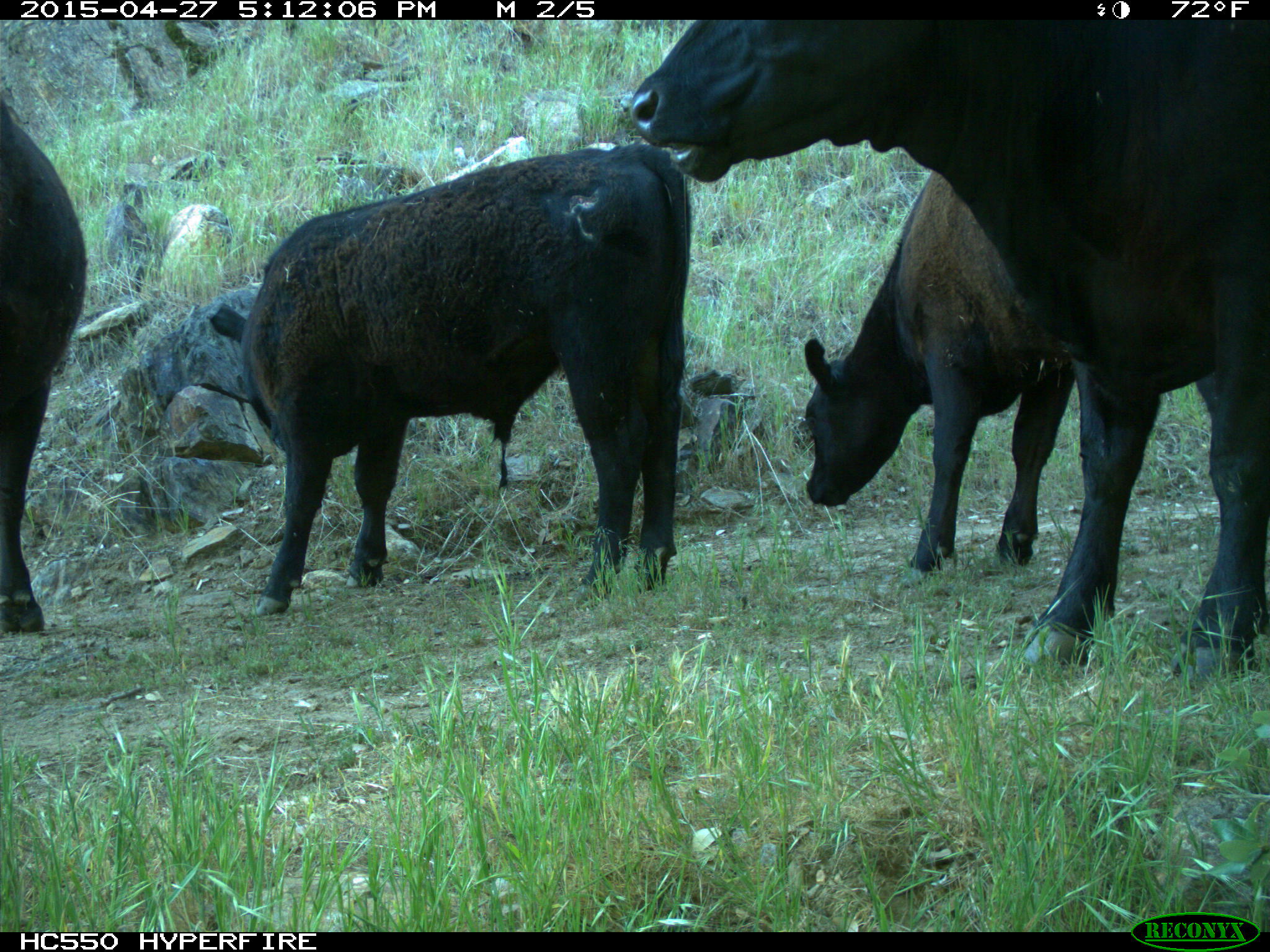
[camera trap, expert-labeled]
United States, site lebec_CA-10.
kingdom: Animalia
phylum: Chordata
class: Mammalia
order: Artiodactyla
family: Bovidae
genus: Bos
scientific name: Bos taurus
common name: domestic cow